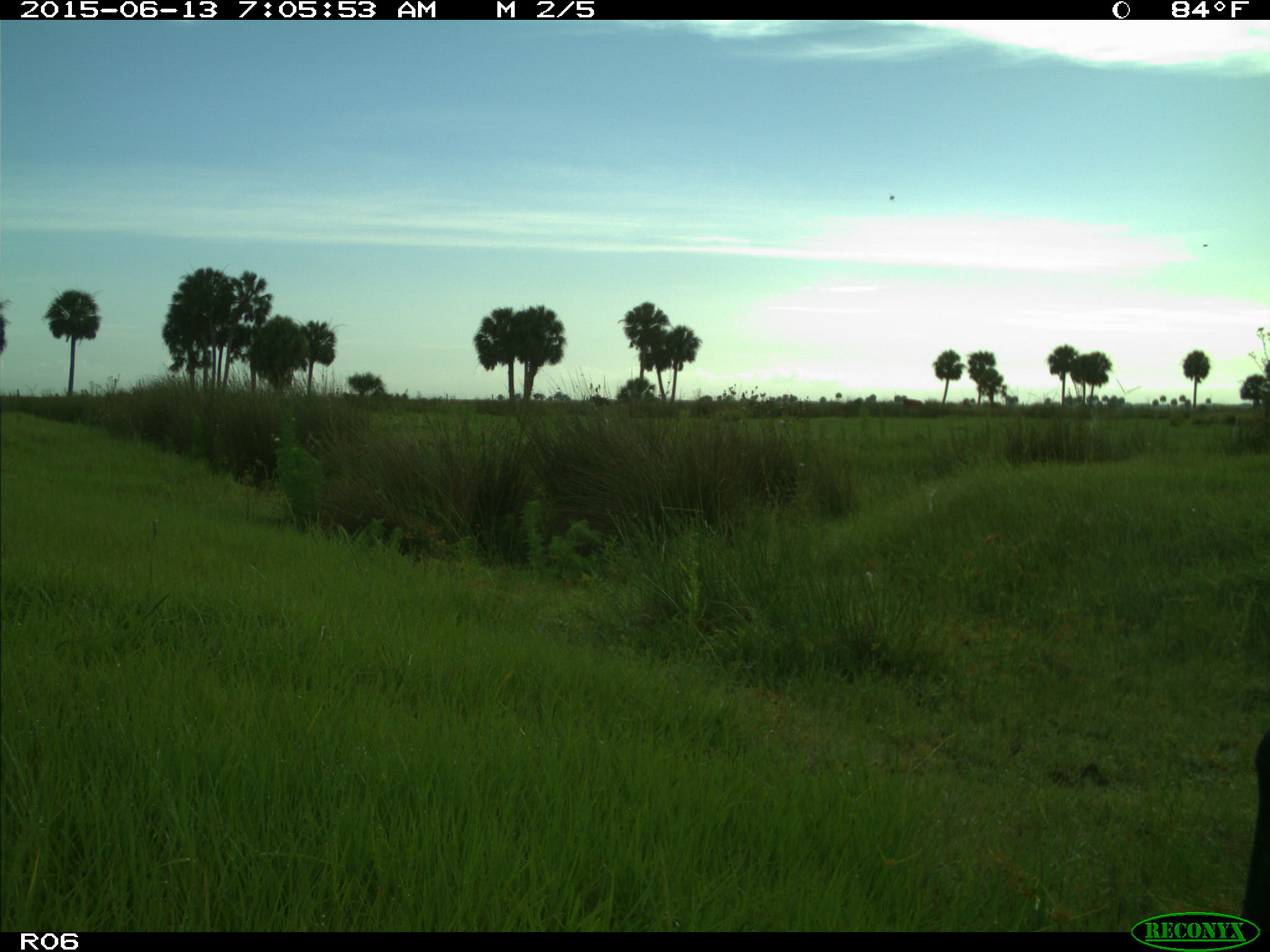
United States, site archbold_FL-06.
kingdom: Animalia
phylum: Chordata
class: Mammalia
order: Artiodactyla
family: Bovidae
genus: Bos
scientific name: Bos taurus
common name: domestic cow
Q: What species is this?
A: Bos taurus (domestic cow).